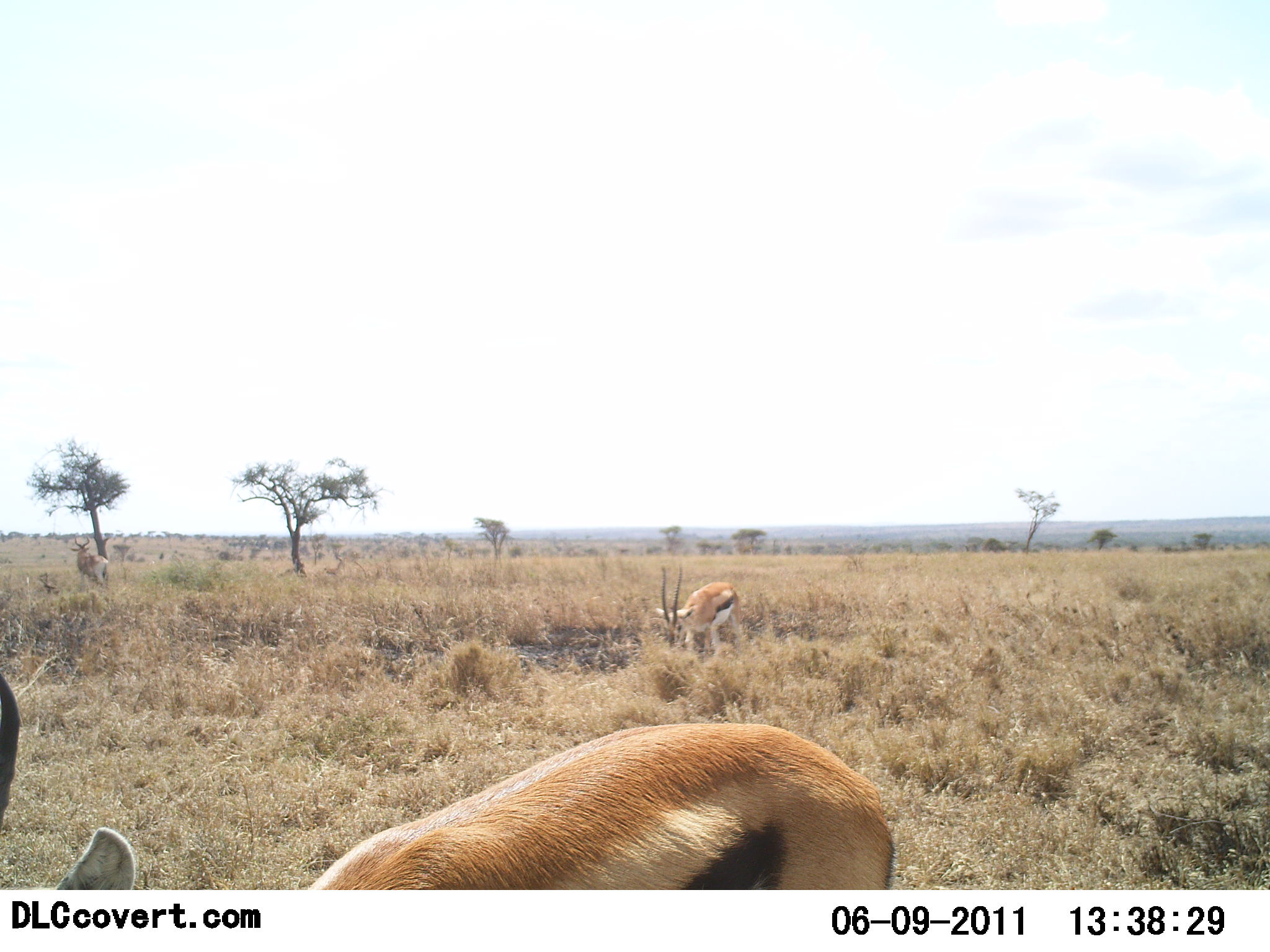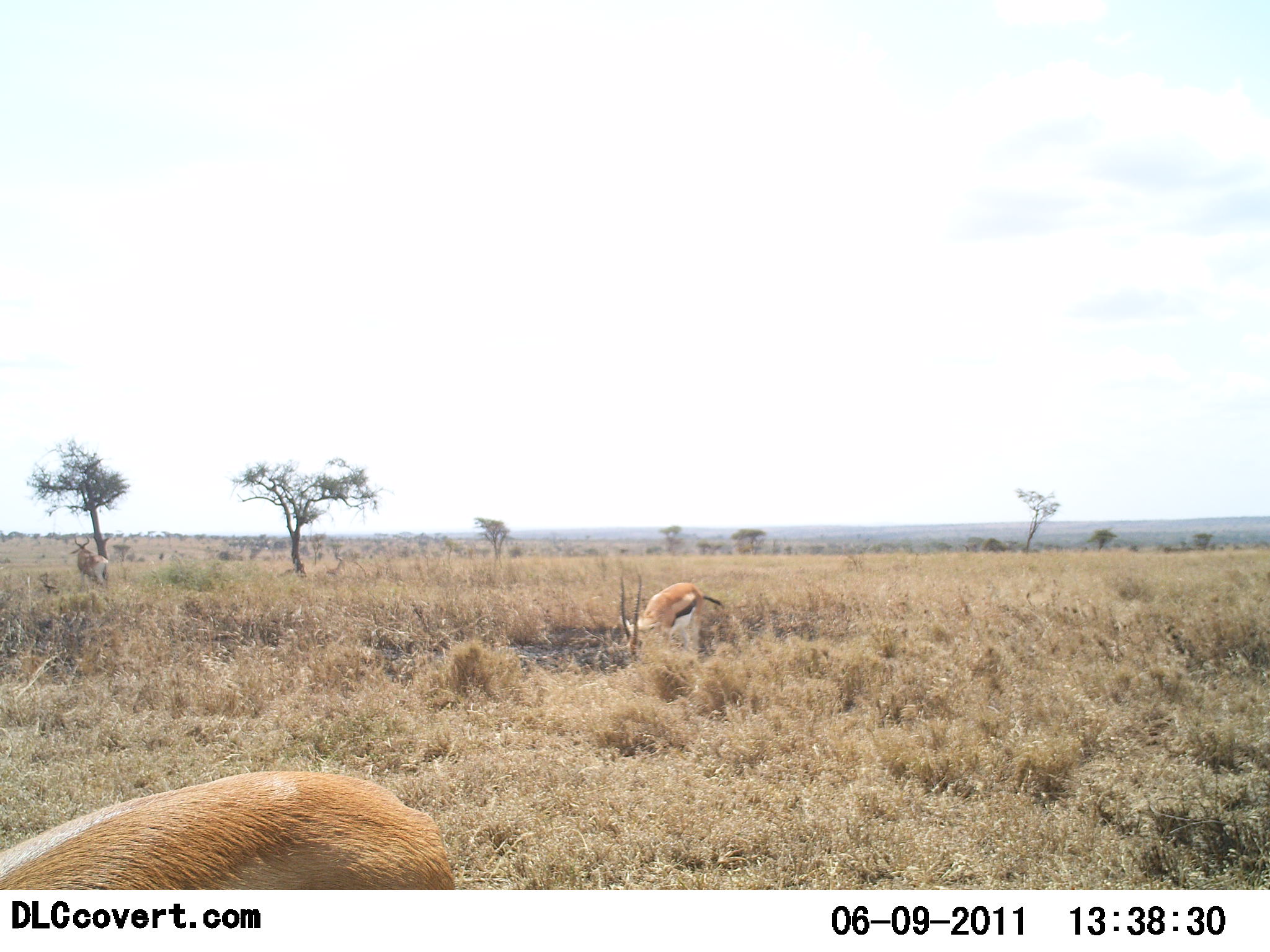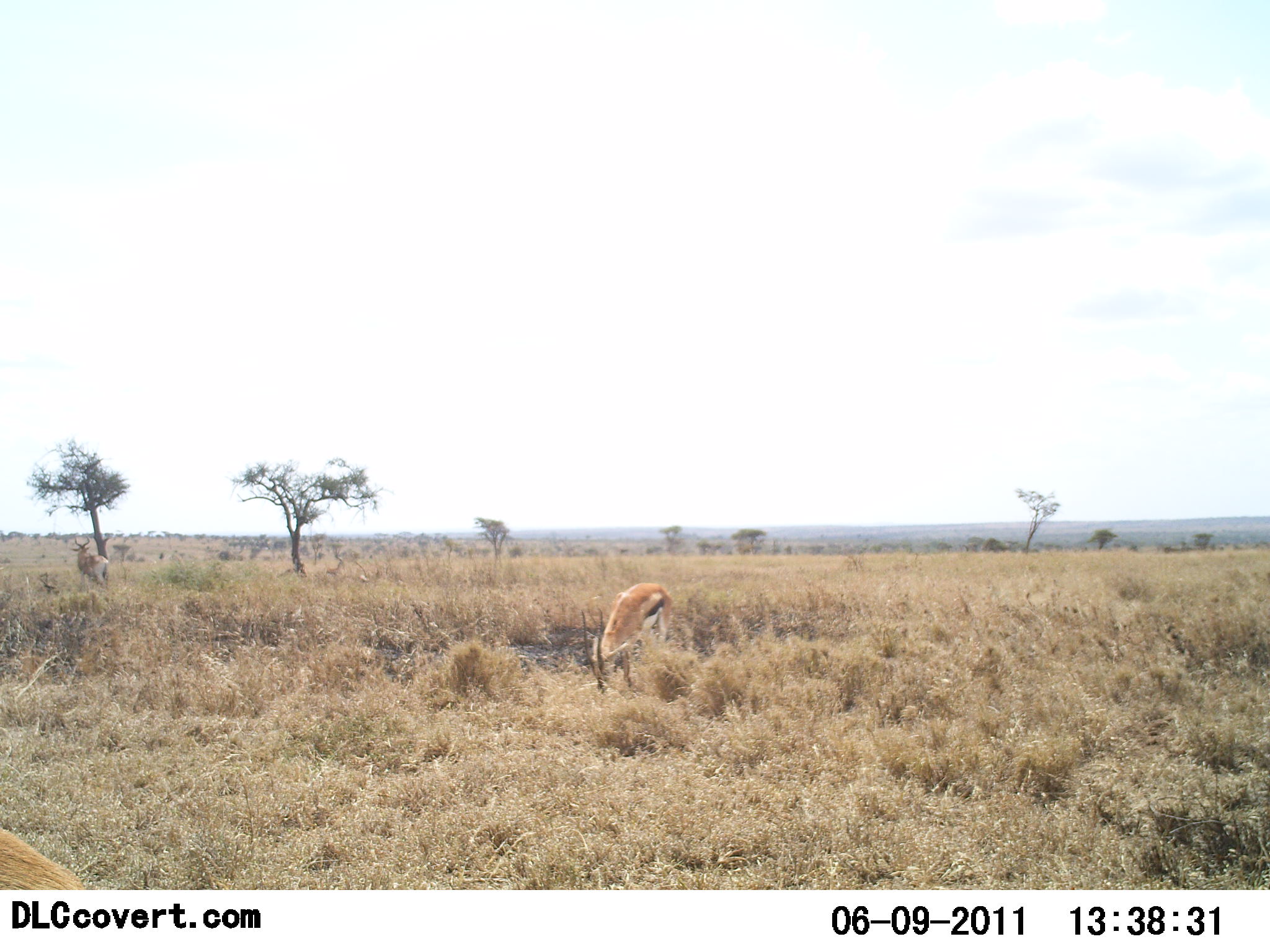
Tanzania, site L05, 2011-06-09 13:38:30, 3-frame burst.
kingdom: Animalia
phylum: Chordata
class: Mammalia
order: Artiodactyla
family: Bovidae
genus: Eudorcas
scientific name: Eudorcas thomsonii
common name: thomson's gazelle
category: gazellethomsons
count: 3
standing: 9%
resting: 0%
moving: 27%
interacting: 9%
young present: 0%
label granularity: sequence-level